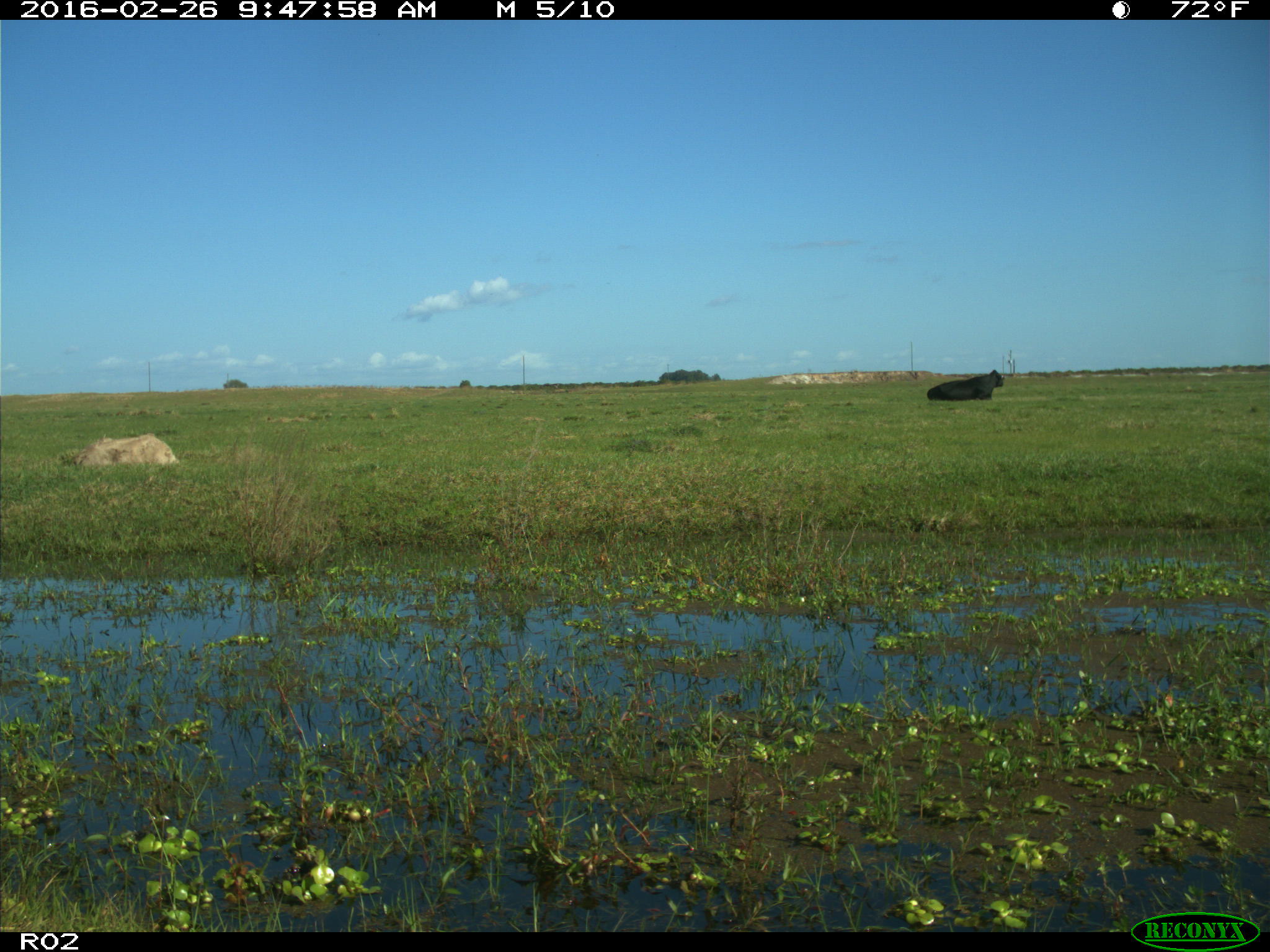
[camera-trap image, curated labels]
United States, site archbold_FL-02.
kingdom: Animalia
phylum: Chordata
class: Mammalia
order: Artiodactyla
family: Bovidae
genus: Bos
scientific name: Bos taurus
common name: domestic cow